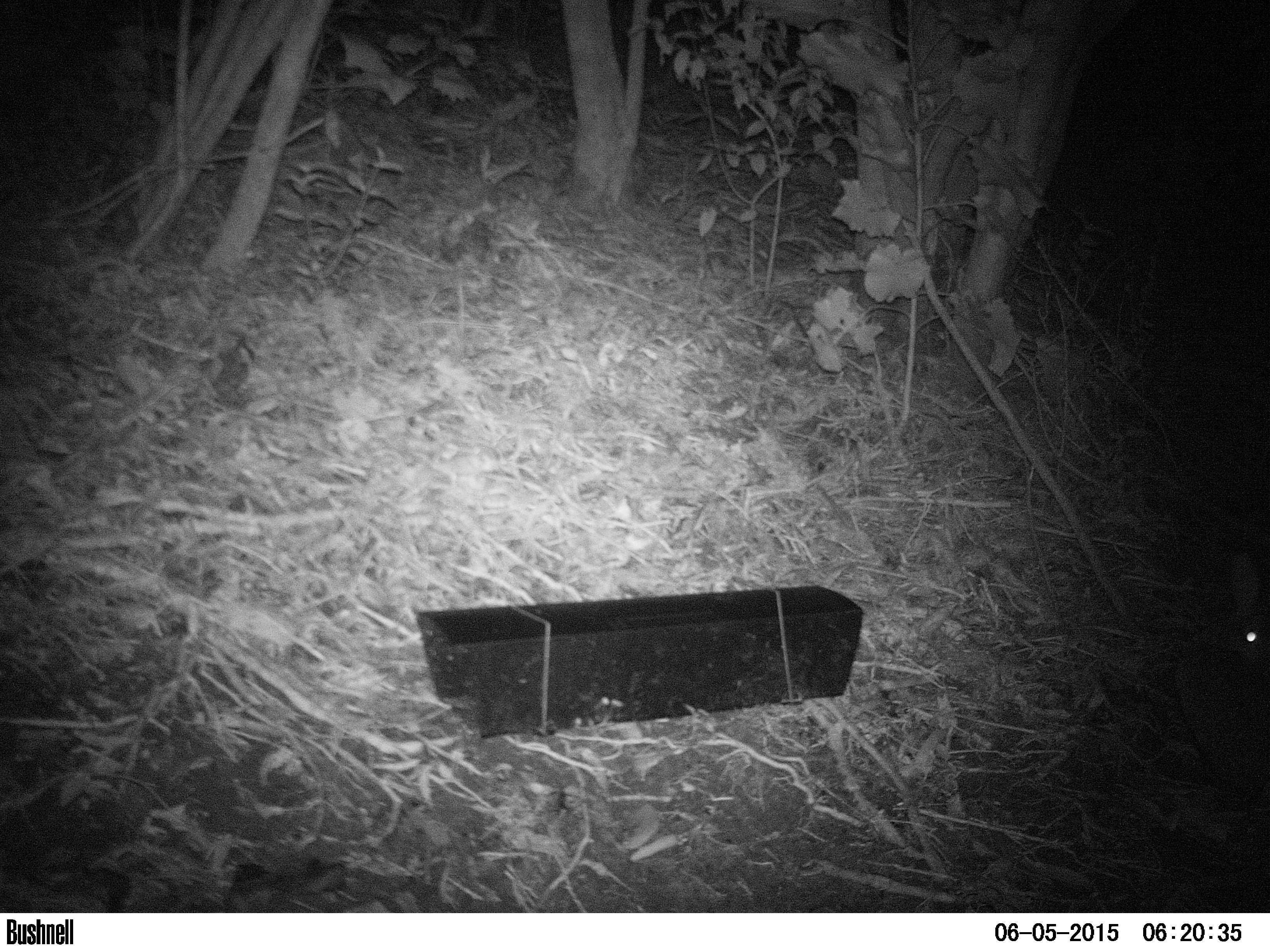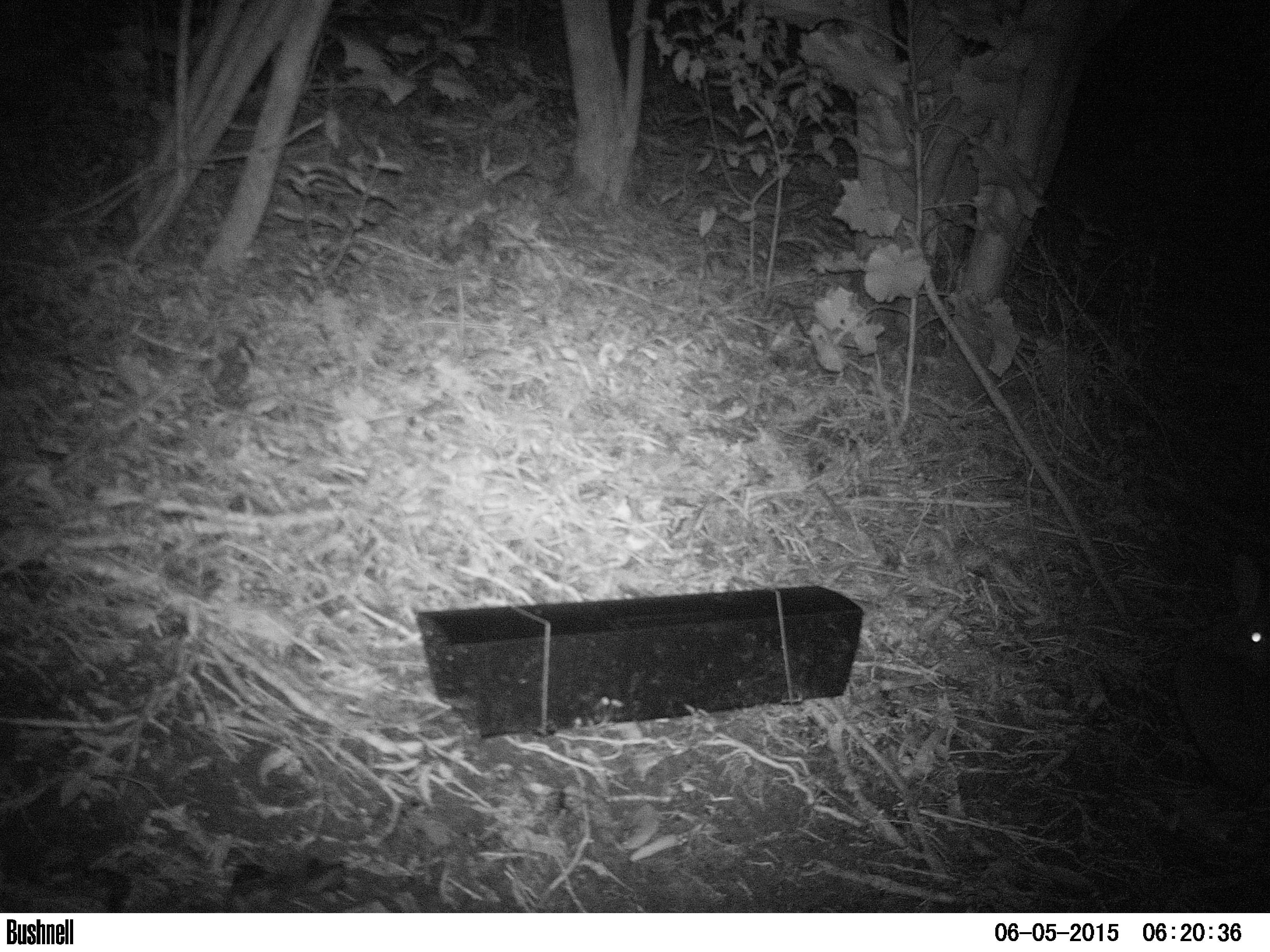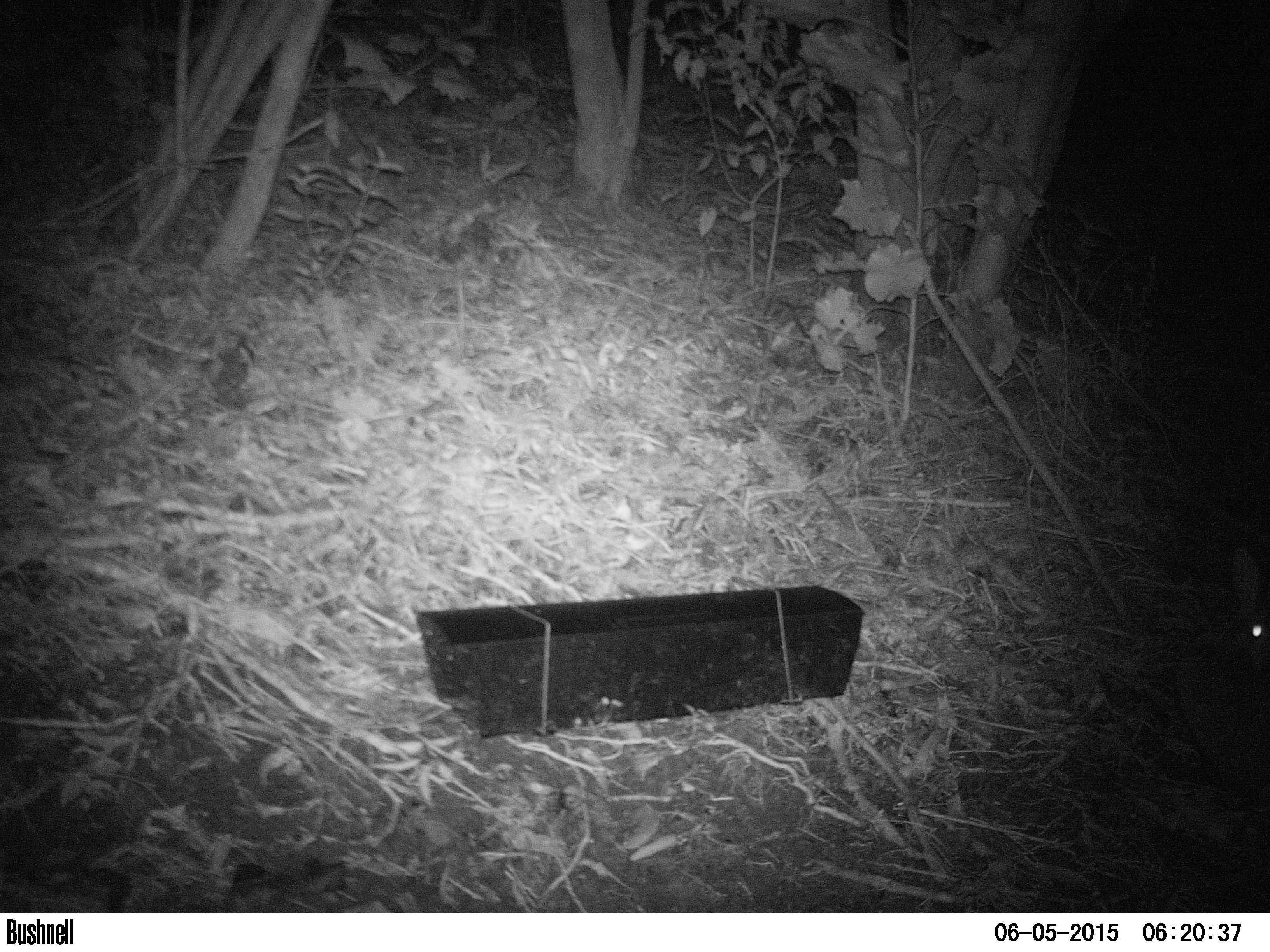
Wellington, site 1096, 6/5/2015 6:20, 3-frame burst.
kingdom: Animalia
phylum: Chordata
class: Mammalia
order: Lagomorpha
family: Leporidae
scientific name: Leporidae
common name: rabbit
Rabbit (Leporidae).